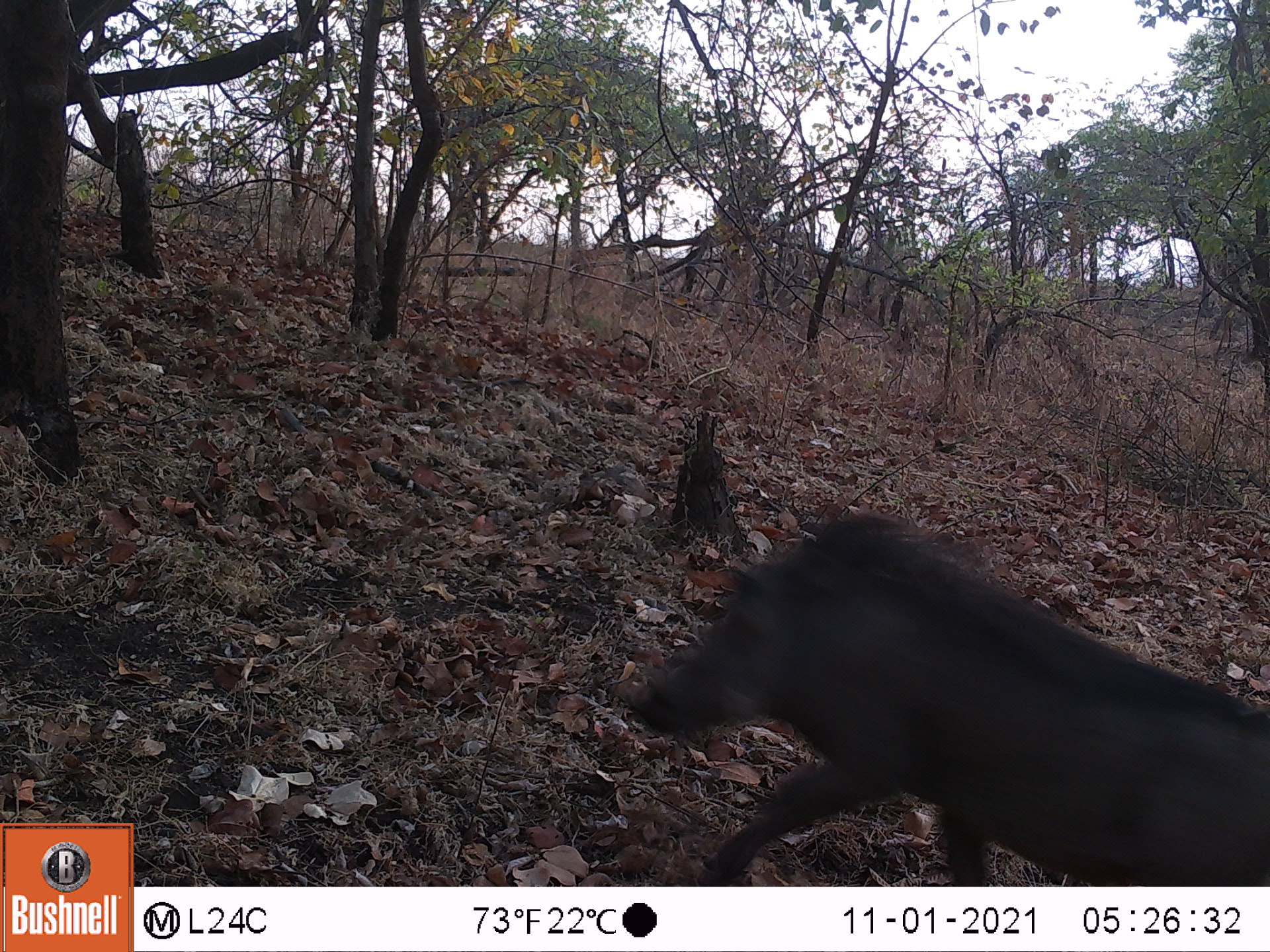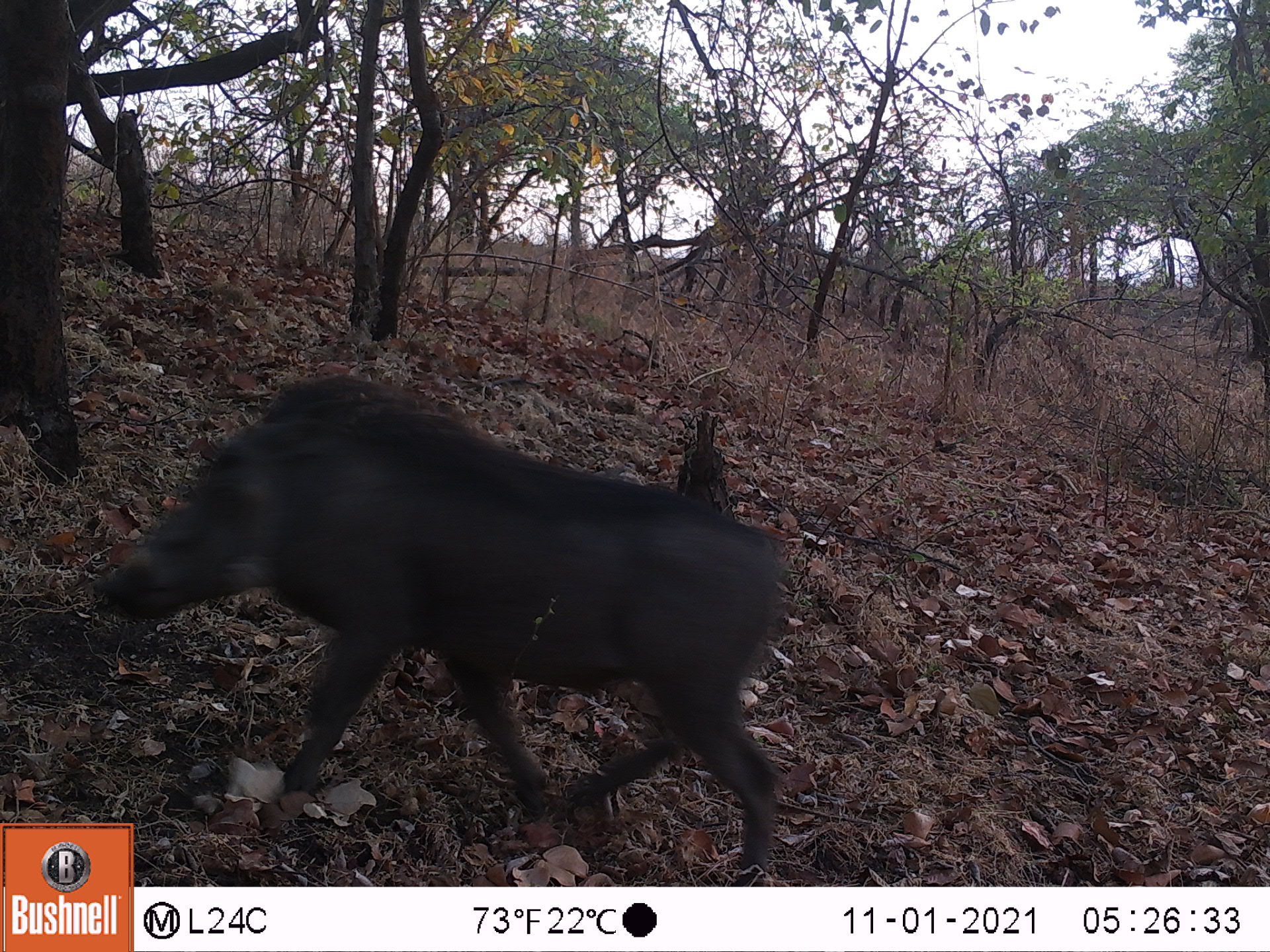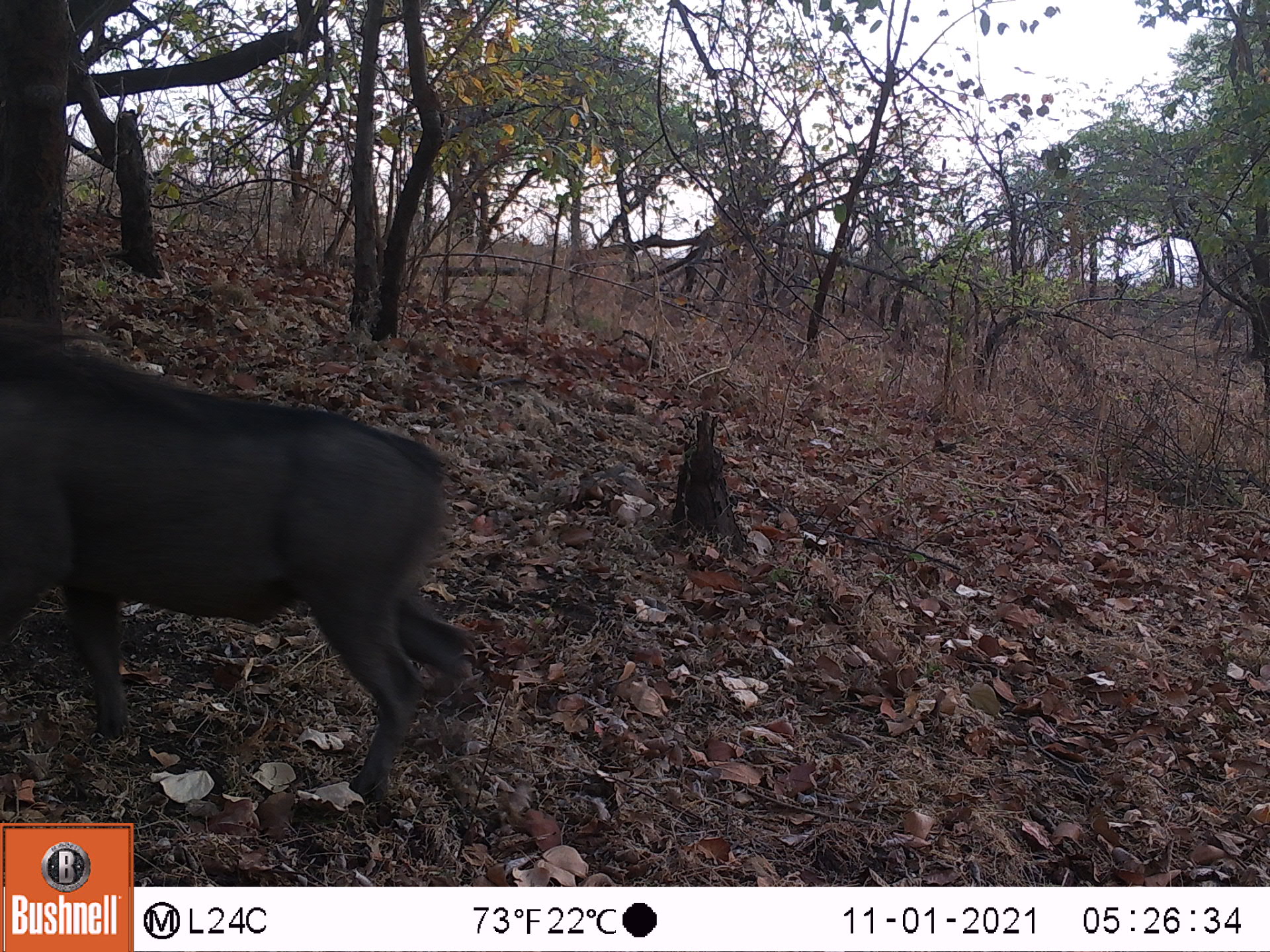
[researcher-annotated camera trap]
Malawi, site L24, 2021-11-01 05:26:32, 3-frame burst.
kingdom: Animalia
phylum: Chordata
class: Mammalia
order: Artiodactyla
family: Suidae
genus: Phacochoerus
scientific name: Phacochoerus africanus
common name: common warthog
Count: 1.